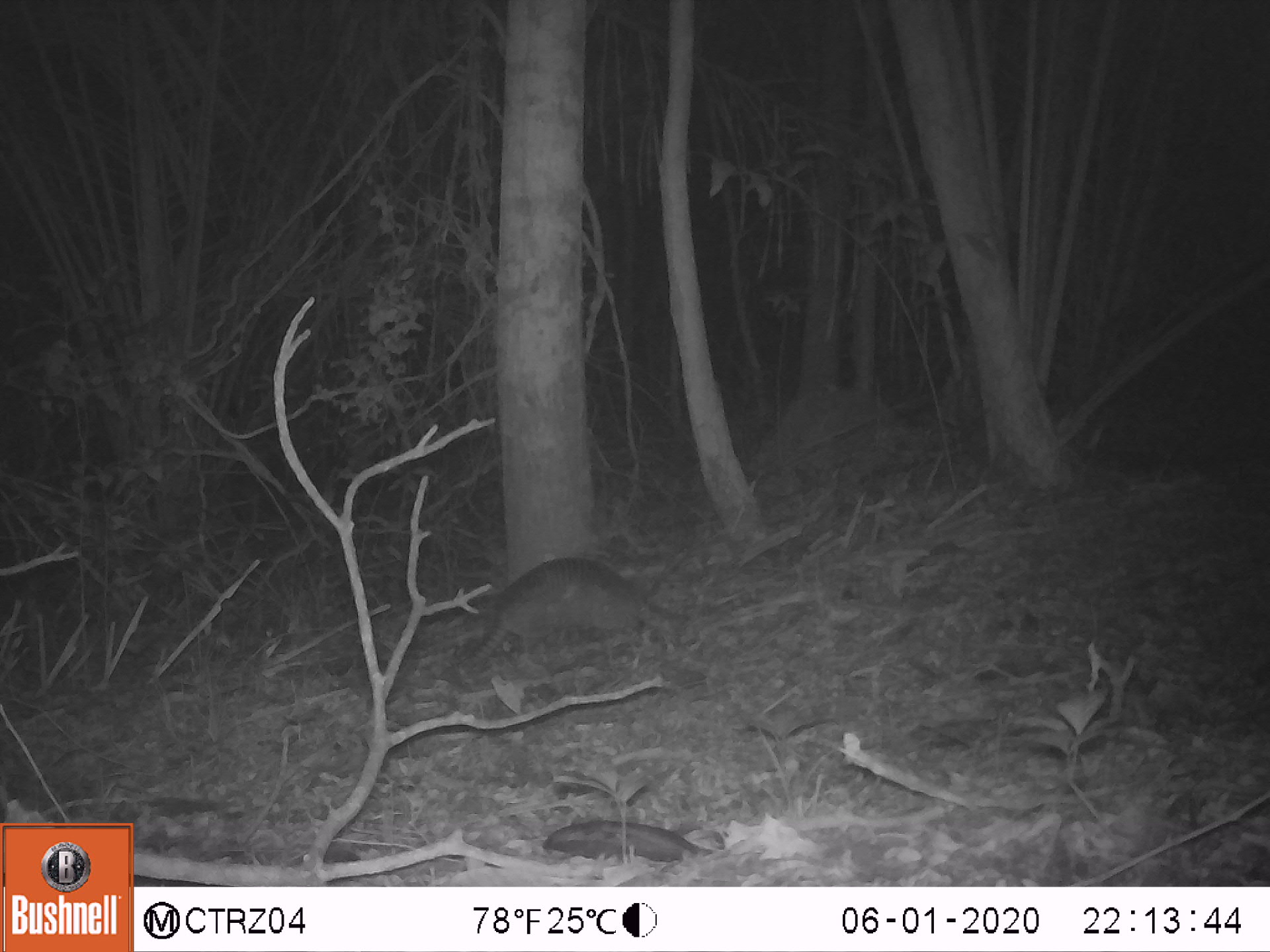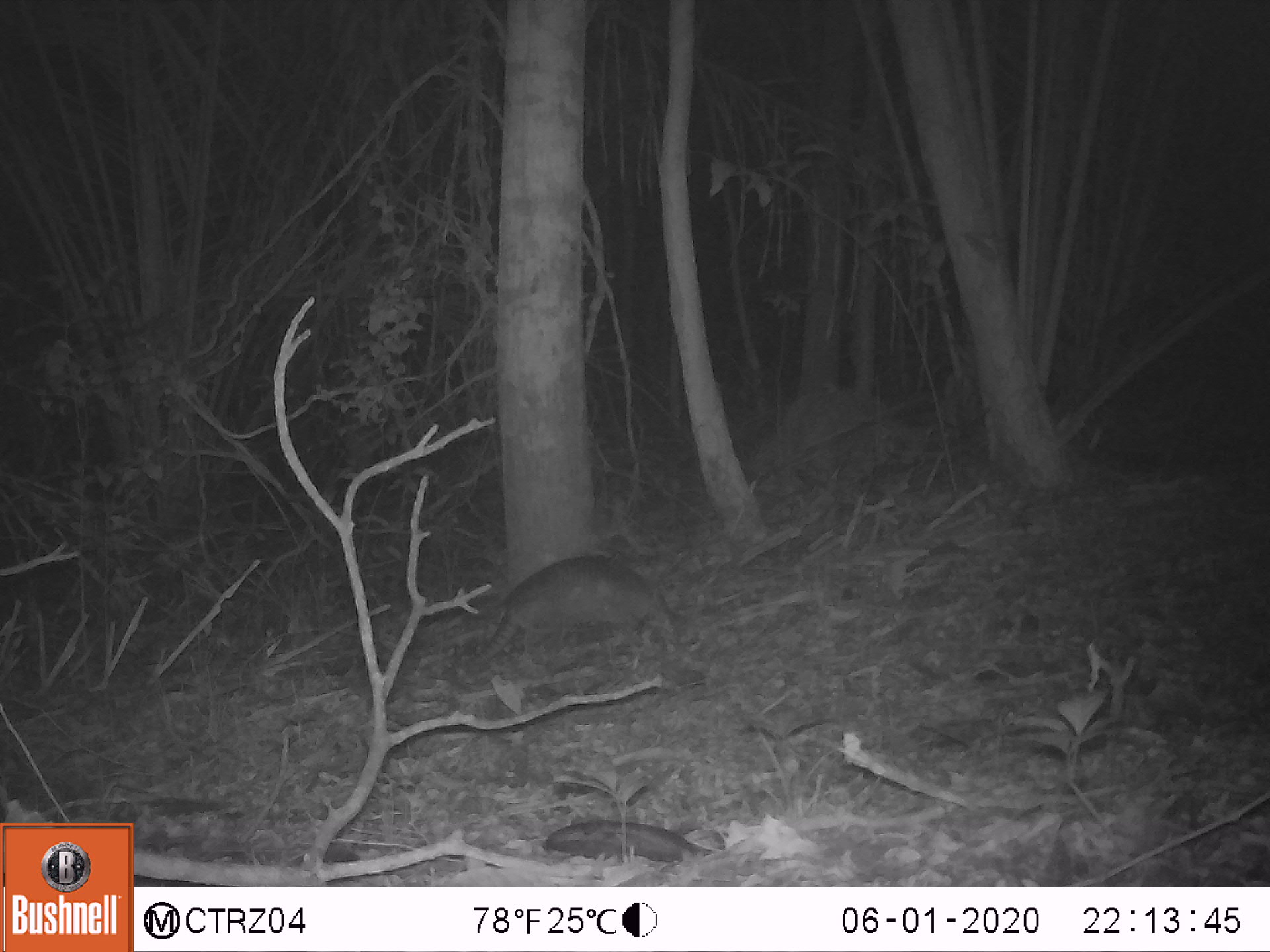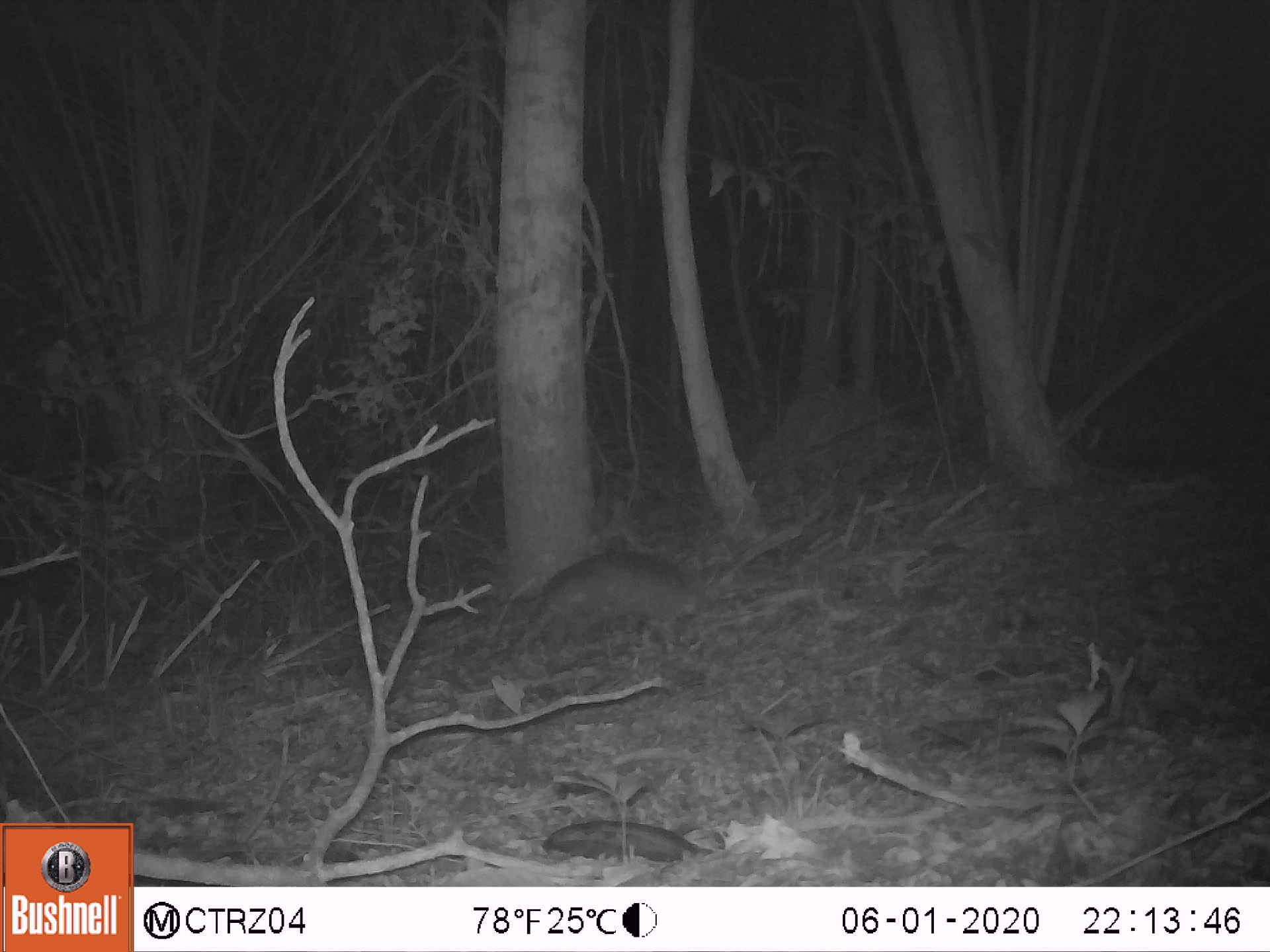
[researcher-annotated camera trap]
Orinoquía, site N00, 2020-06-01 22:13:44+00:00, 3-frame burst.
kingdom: Animalia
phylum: Chordata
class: Mammalia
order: Cingulata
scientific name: Cingulata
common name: armadillo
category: unknown armadillo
Unknown armadillo (armadillo) (Cingulata).